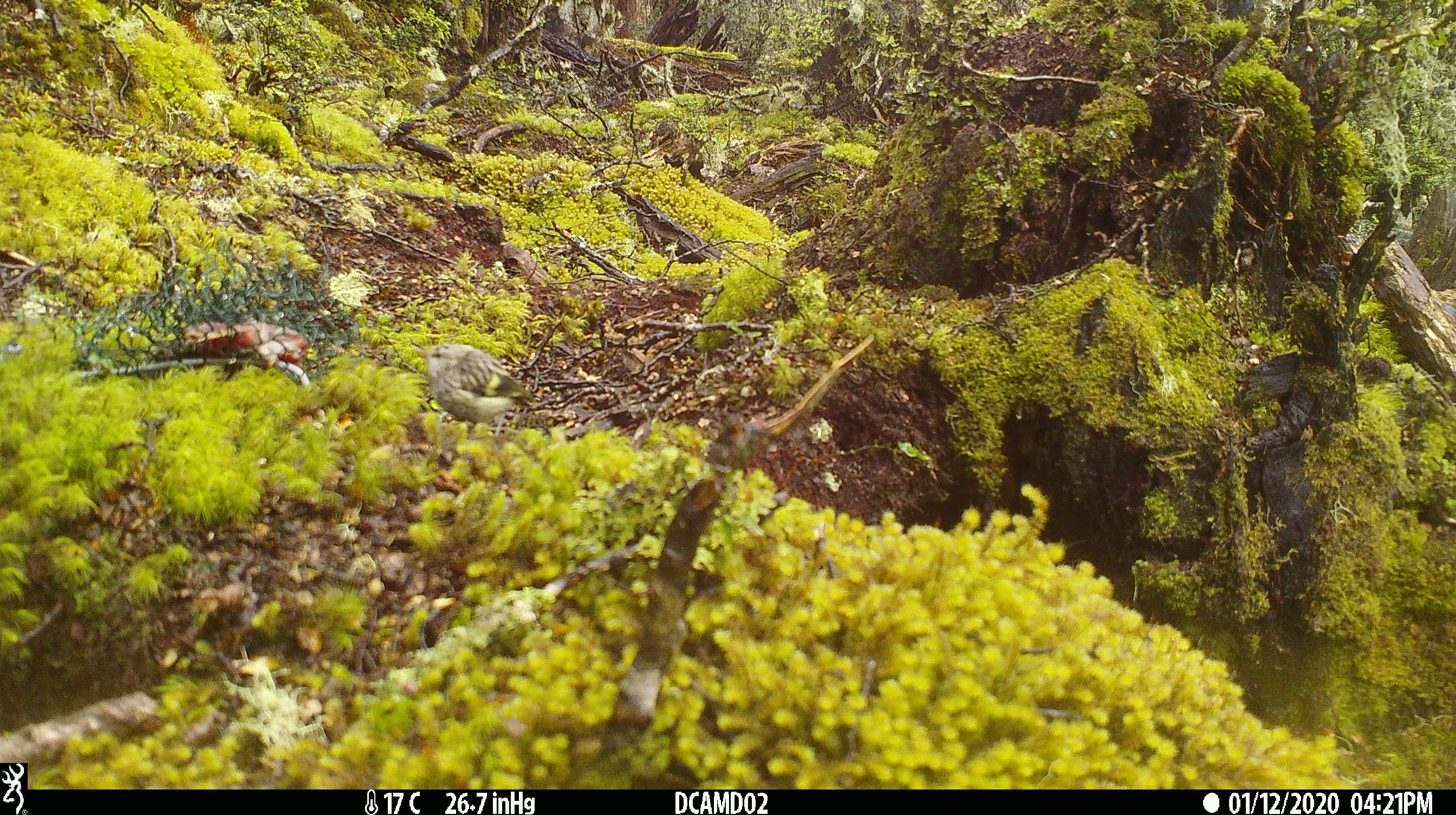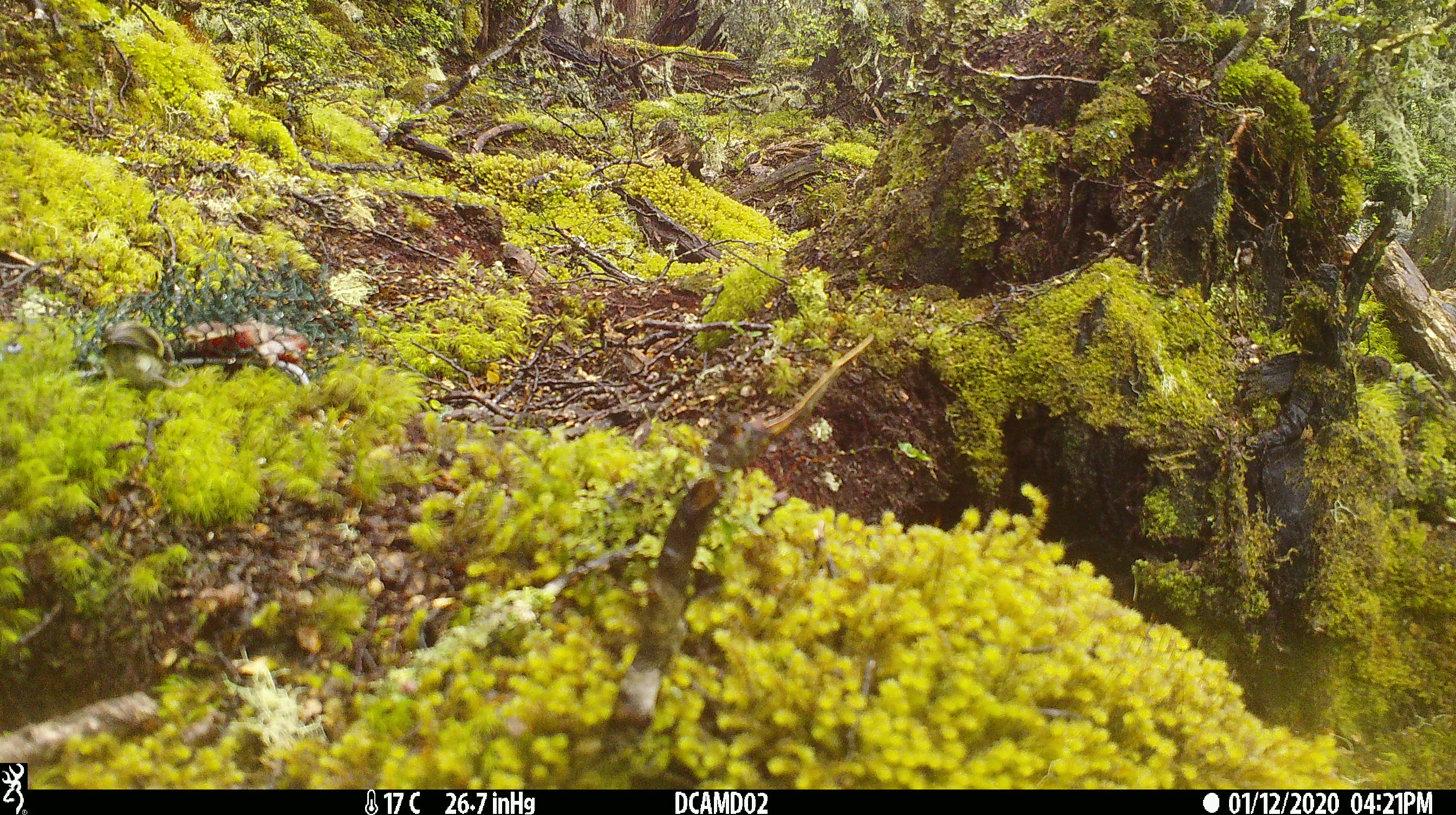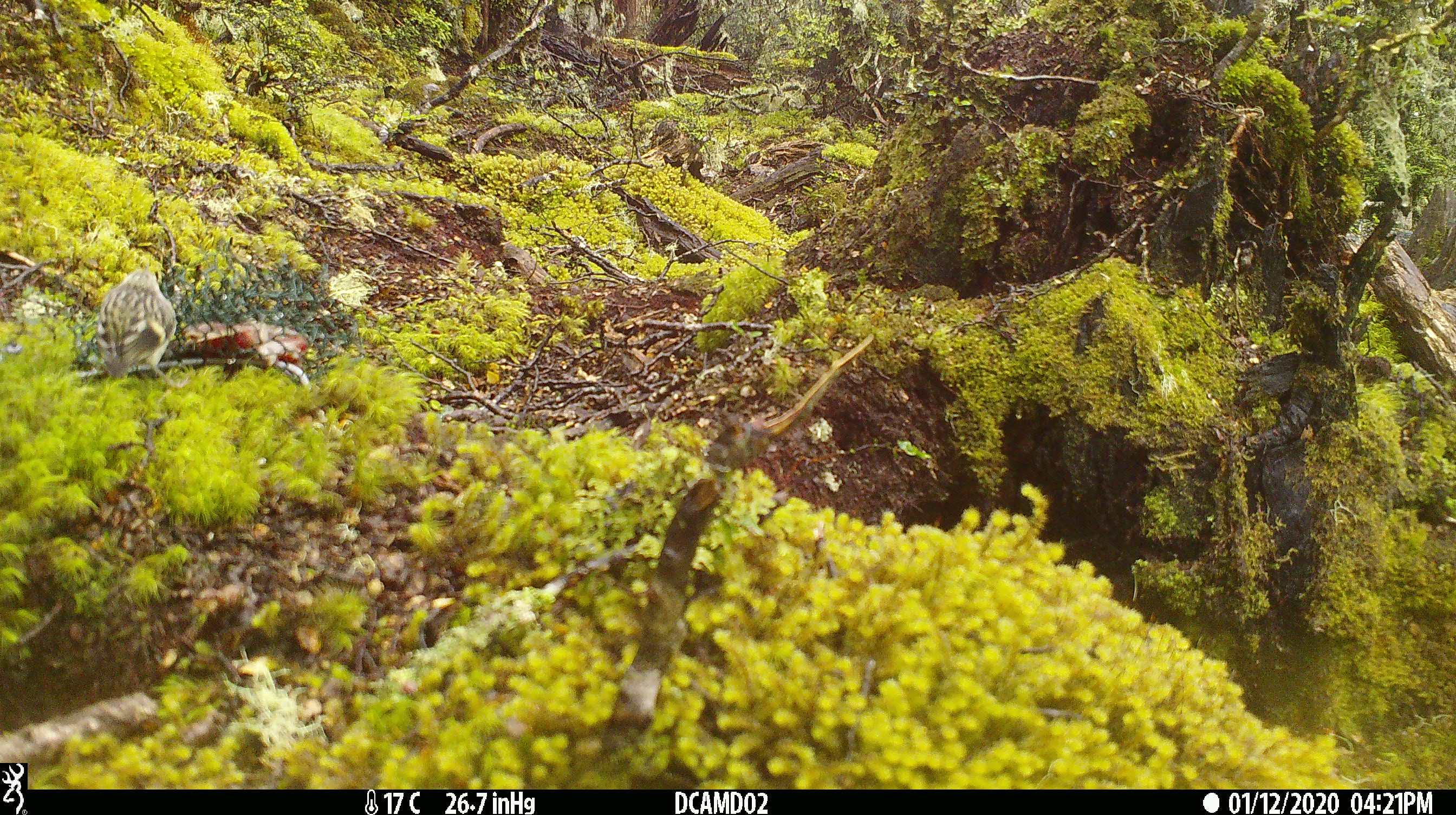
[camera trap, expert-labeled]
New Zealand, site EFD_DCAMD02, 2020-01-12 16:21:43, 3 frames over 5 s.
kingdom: Animalia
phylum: Chordata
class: Aves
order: Passeriformes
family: Acanthisittidae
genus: Acanthisitta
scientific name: Acanthisitta chloris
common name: rifleman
Rifleman (Acanthisitta chloris).